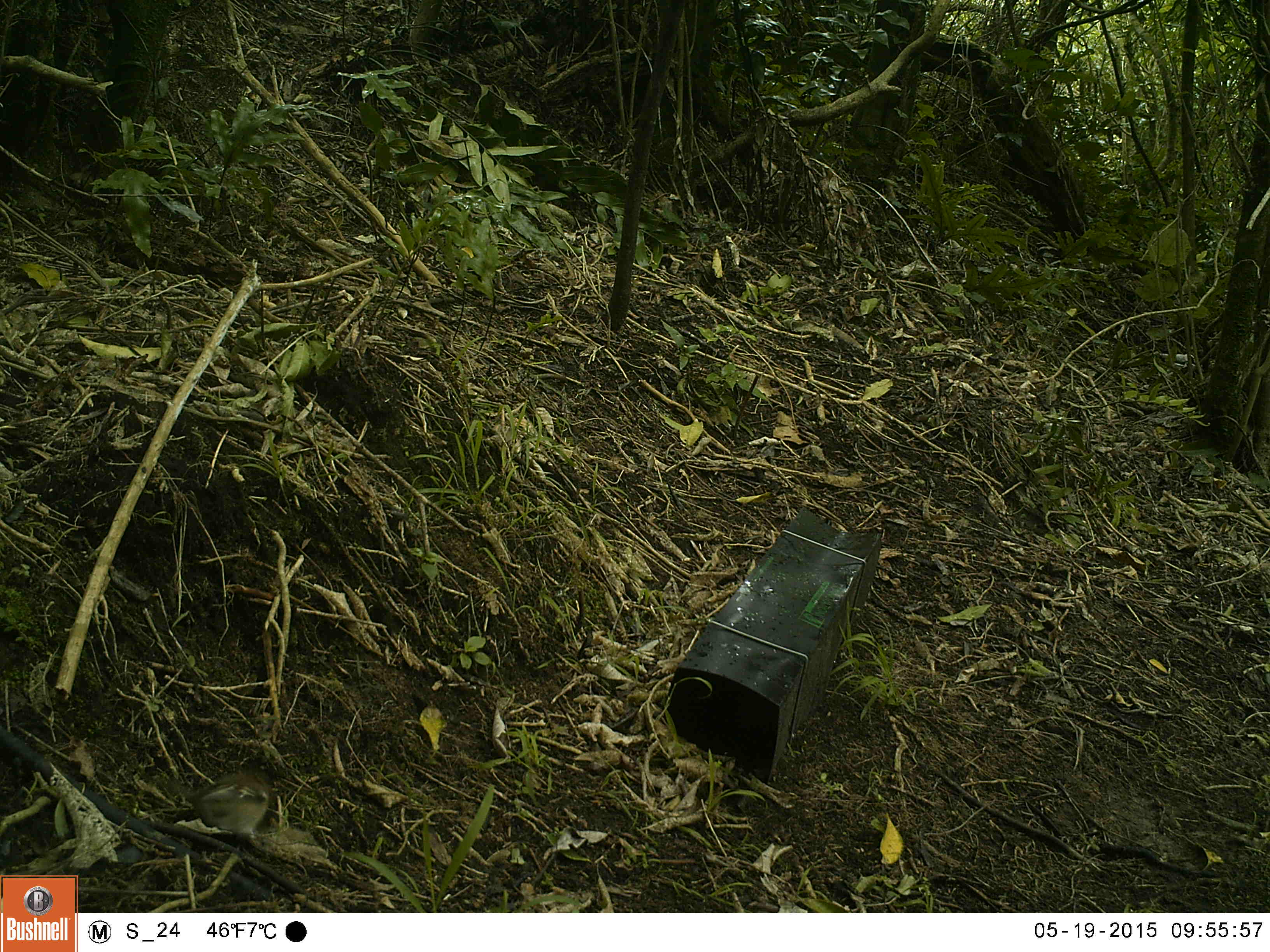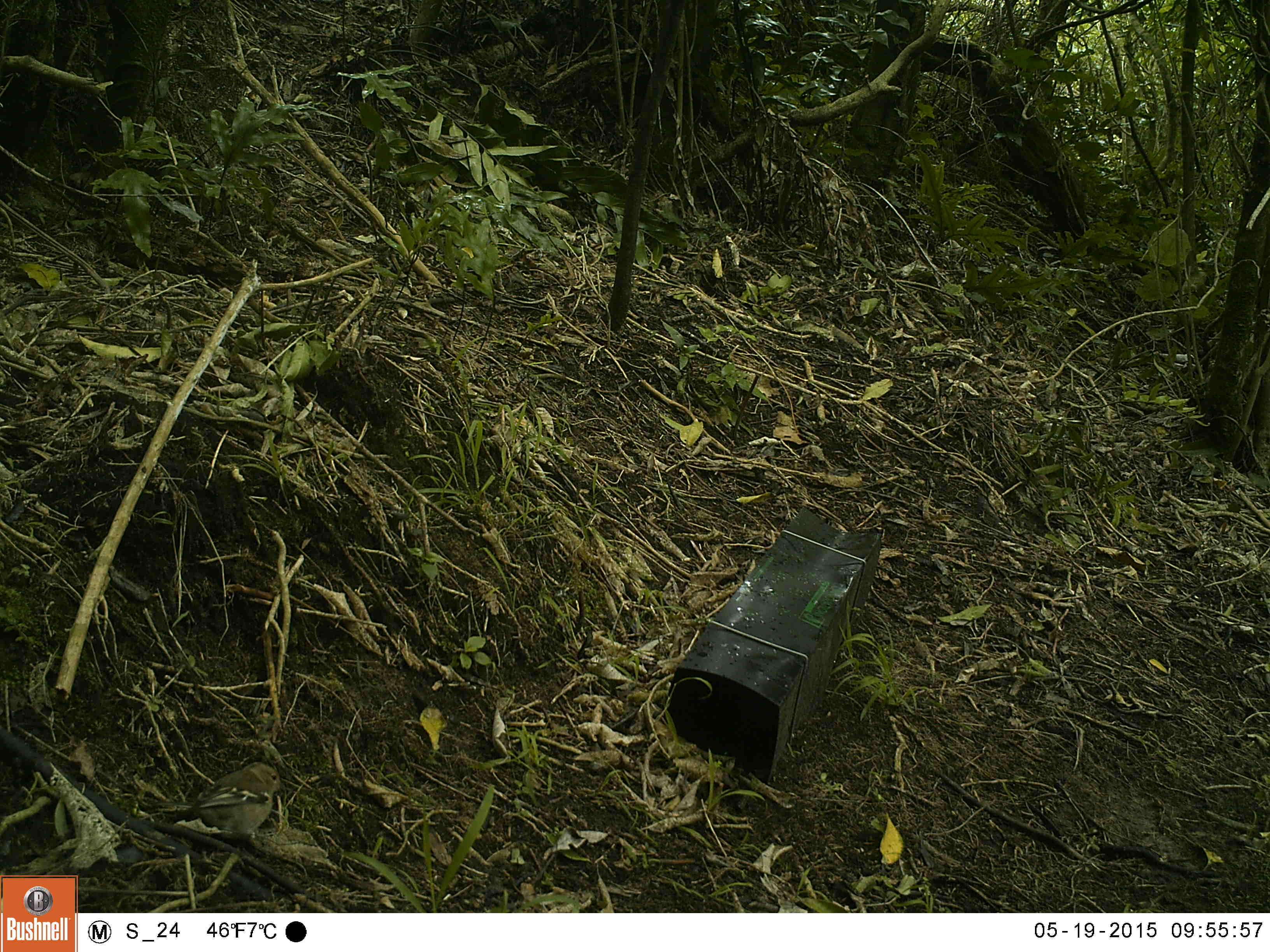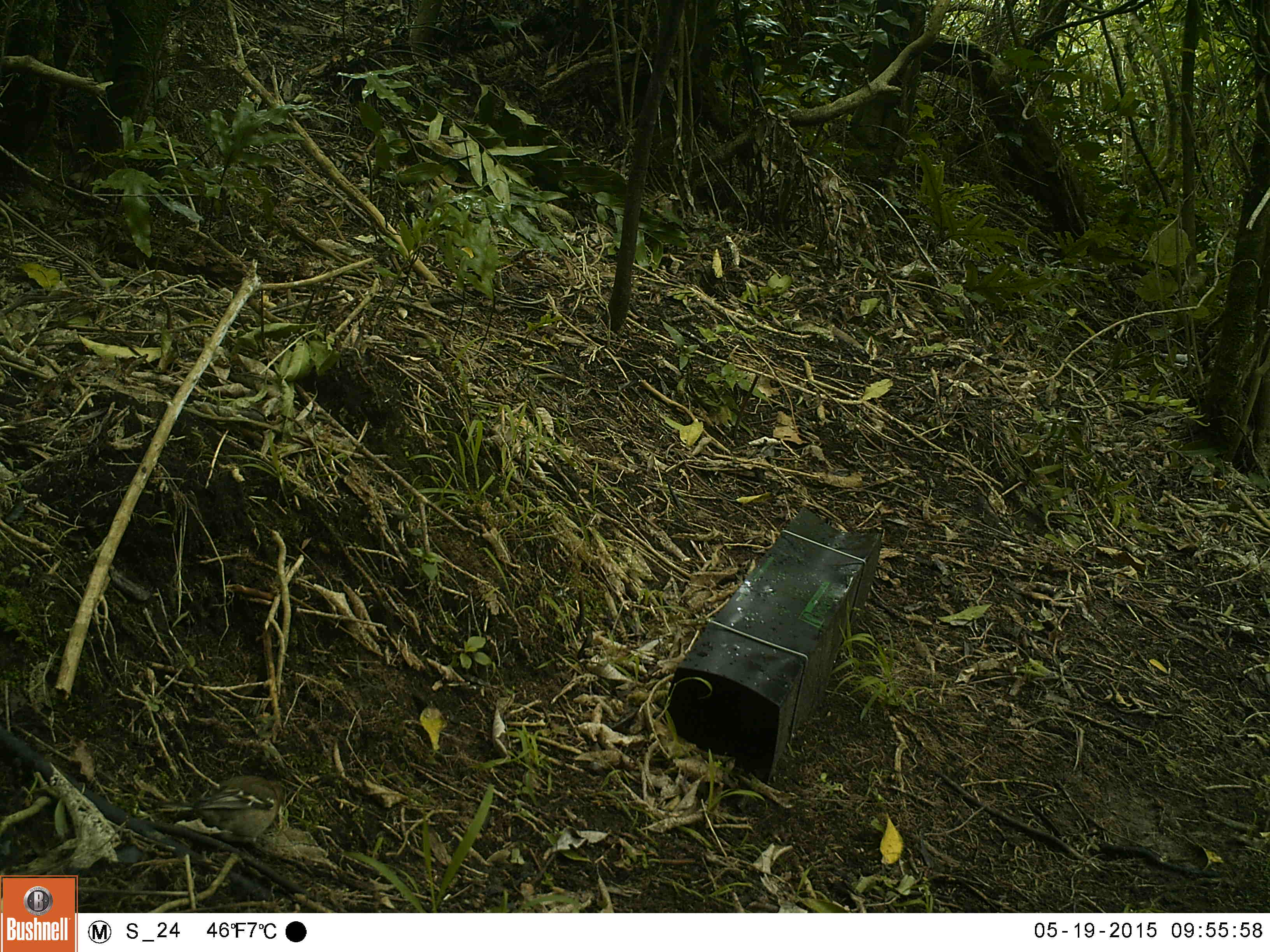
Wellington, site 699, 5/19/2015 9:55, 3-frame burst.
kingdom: Animalia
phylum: Chordata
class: Aves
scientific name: Aves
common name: bird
Bird (Aves).